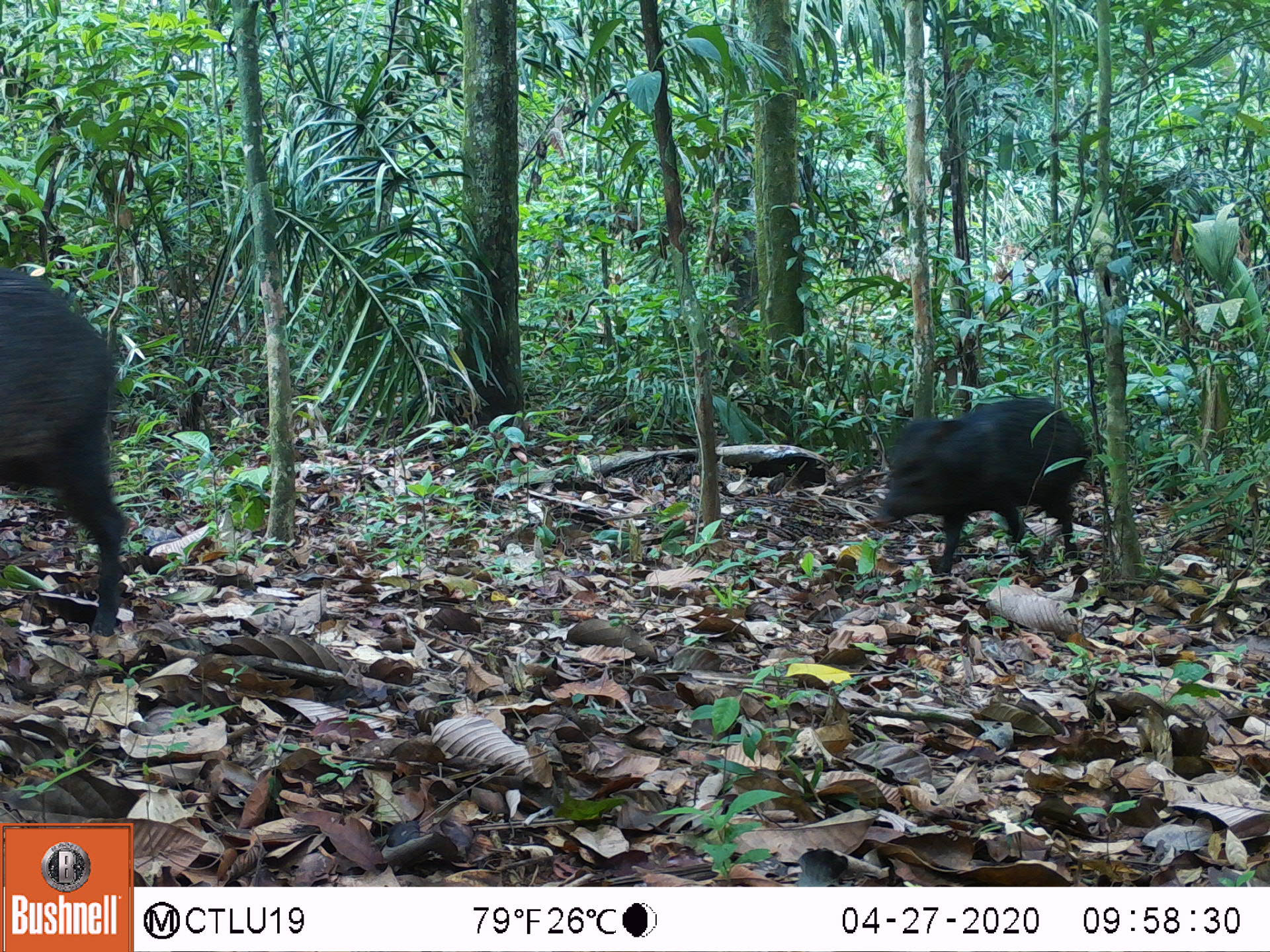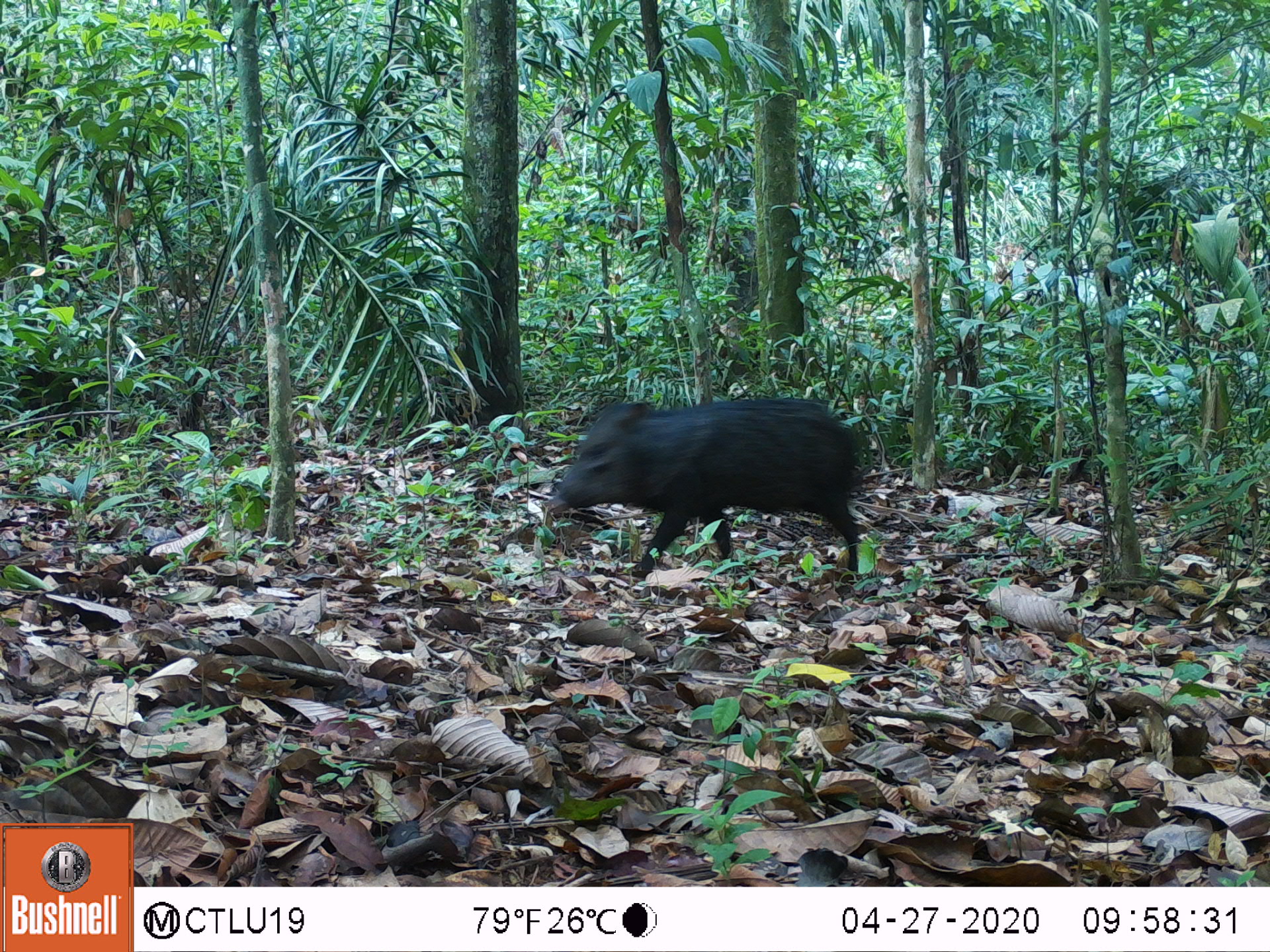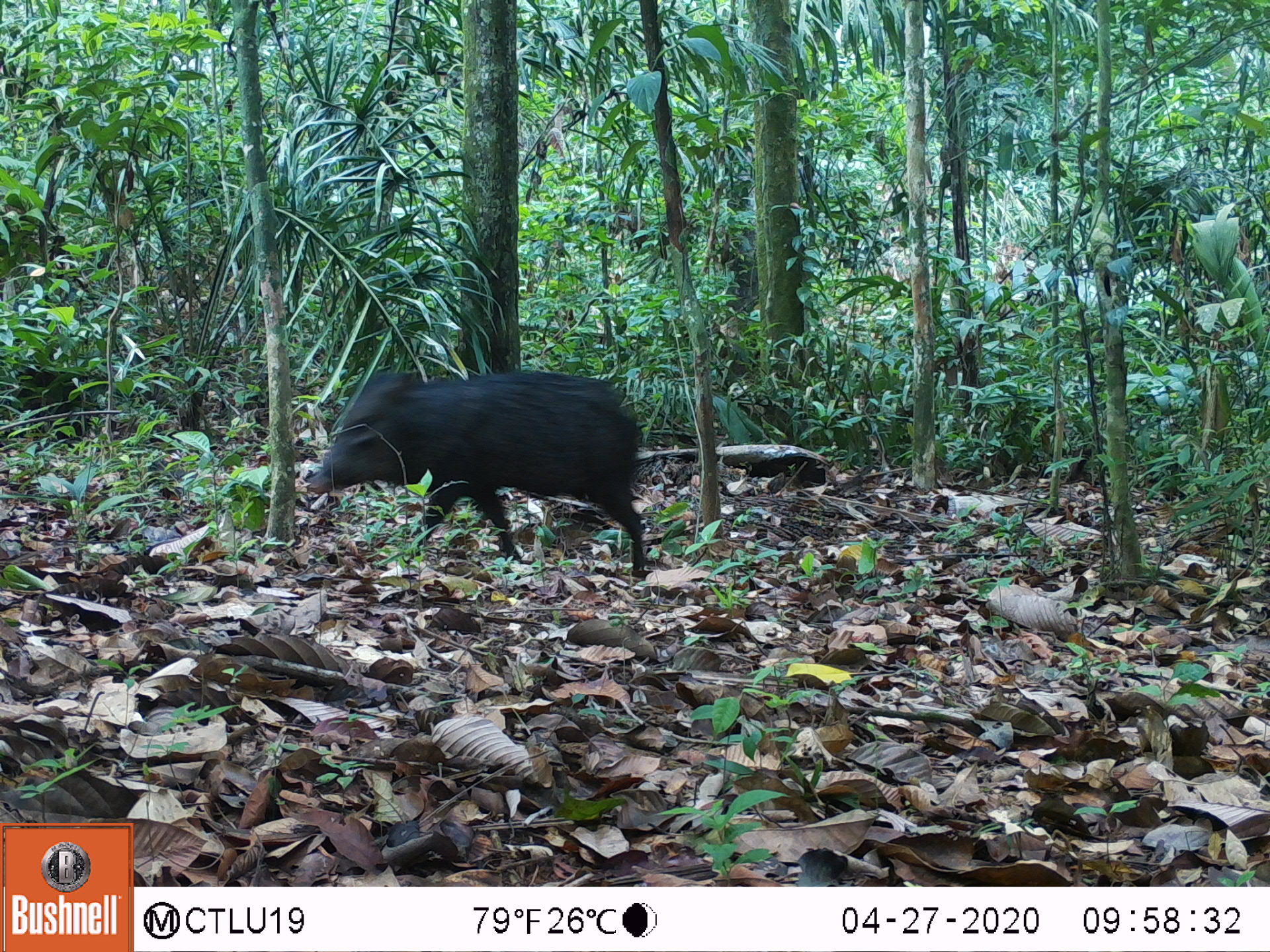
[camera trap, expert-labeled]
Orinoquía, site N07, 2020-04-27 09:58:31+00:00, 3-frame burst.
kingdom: Animalia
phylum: Chordata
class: Mammalia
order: Artiodactyla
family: Tayassuidae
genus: Pecari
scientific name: Pecari tajacu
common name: collared peccary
Collared peccary (Pecari tajacu).